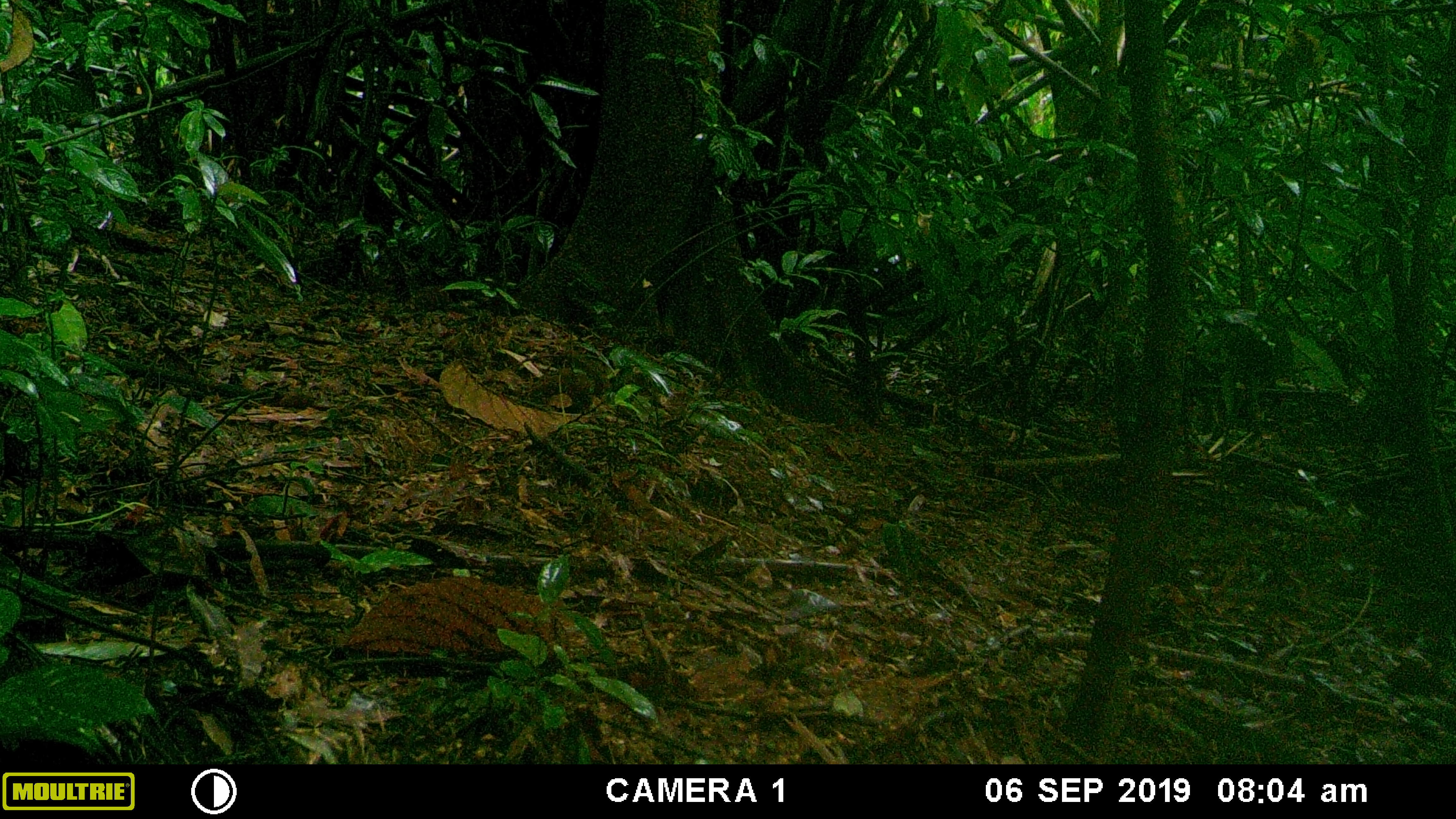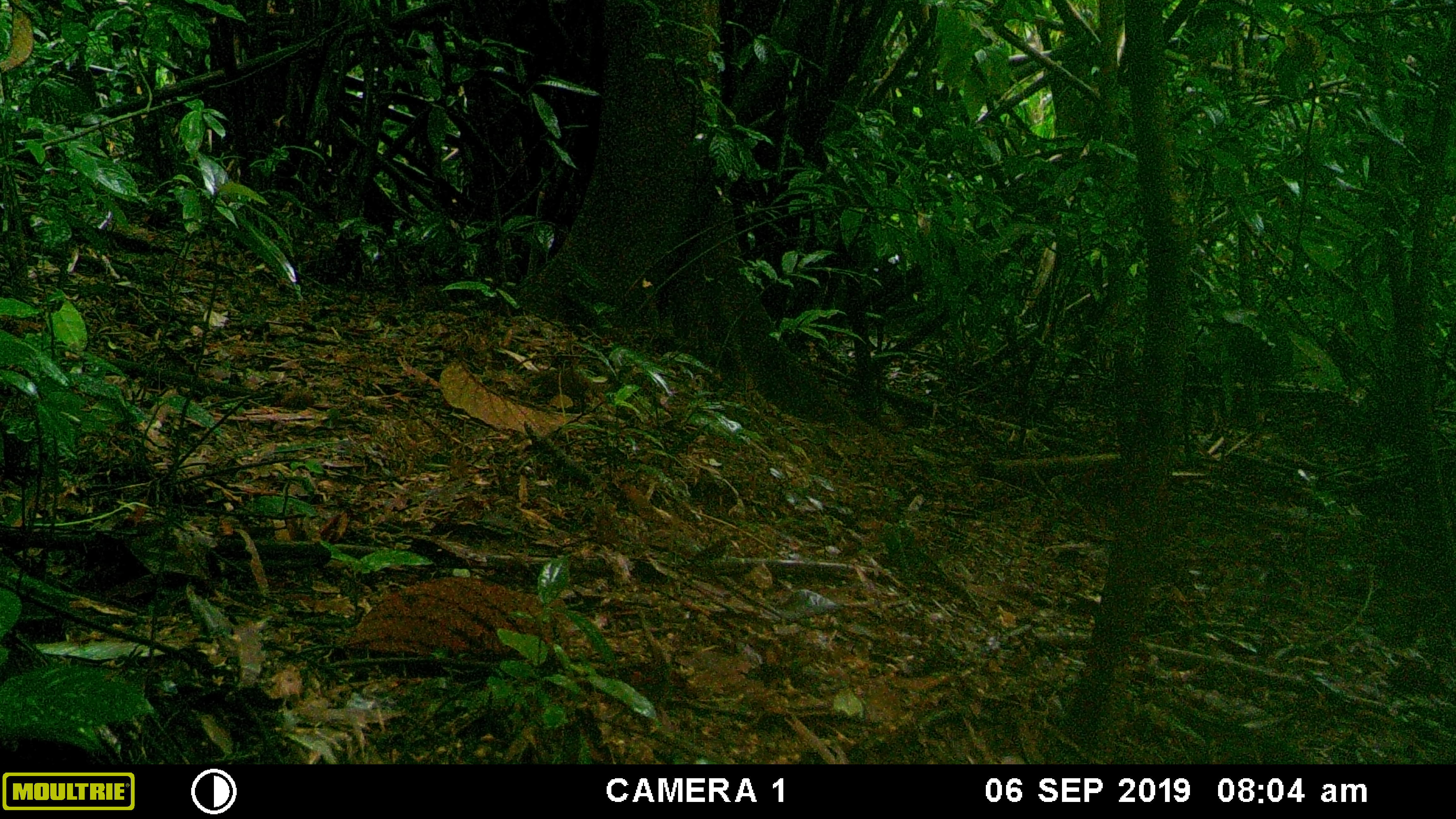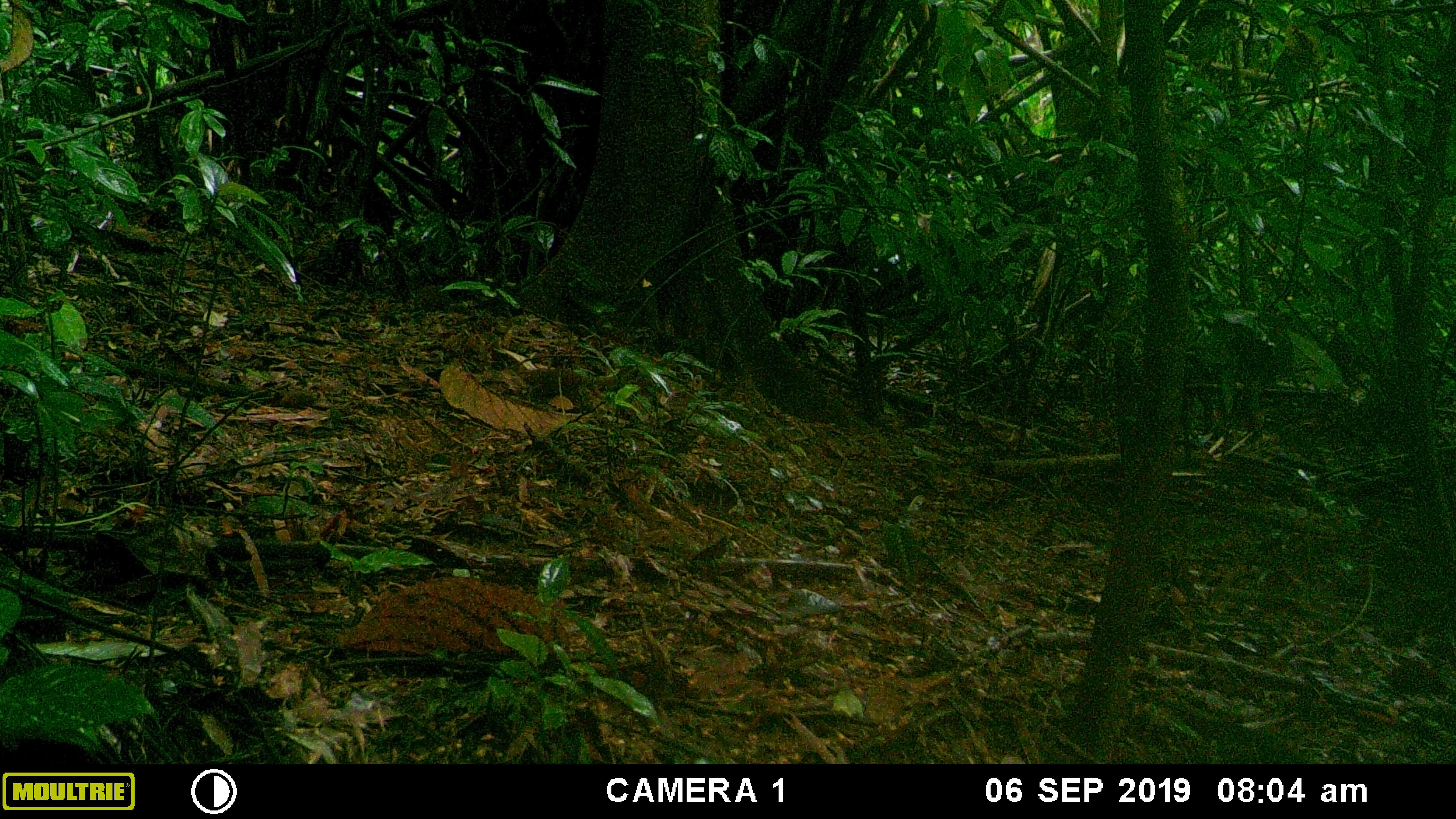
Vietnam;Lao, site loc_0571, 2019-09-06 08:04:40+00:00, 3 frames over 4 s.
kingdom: Animalia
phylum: Chordata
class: Mammalia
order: Rodentia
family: Sciuridae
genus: Sciurus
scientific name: Sciurus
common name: squirrel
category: unidentified squirrel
Unidentified squirrel (squirrel) (Sciurus). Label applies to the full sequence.